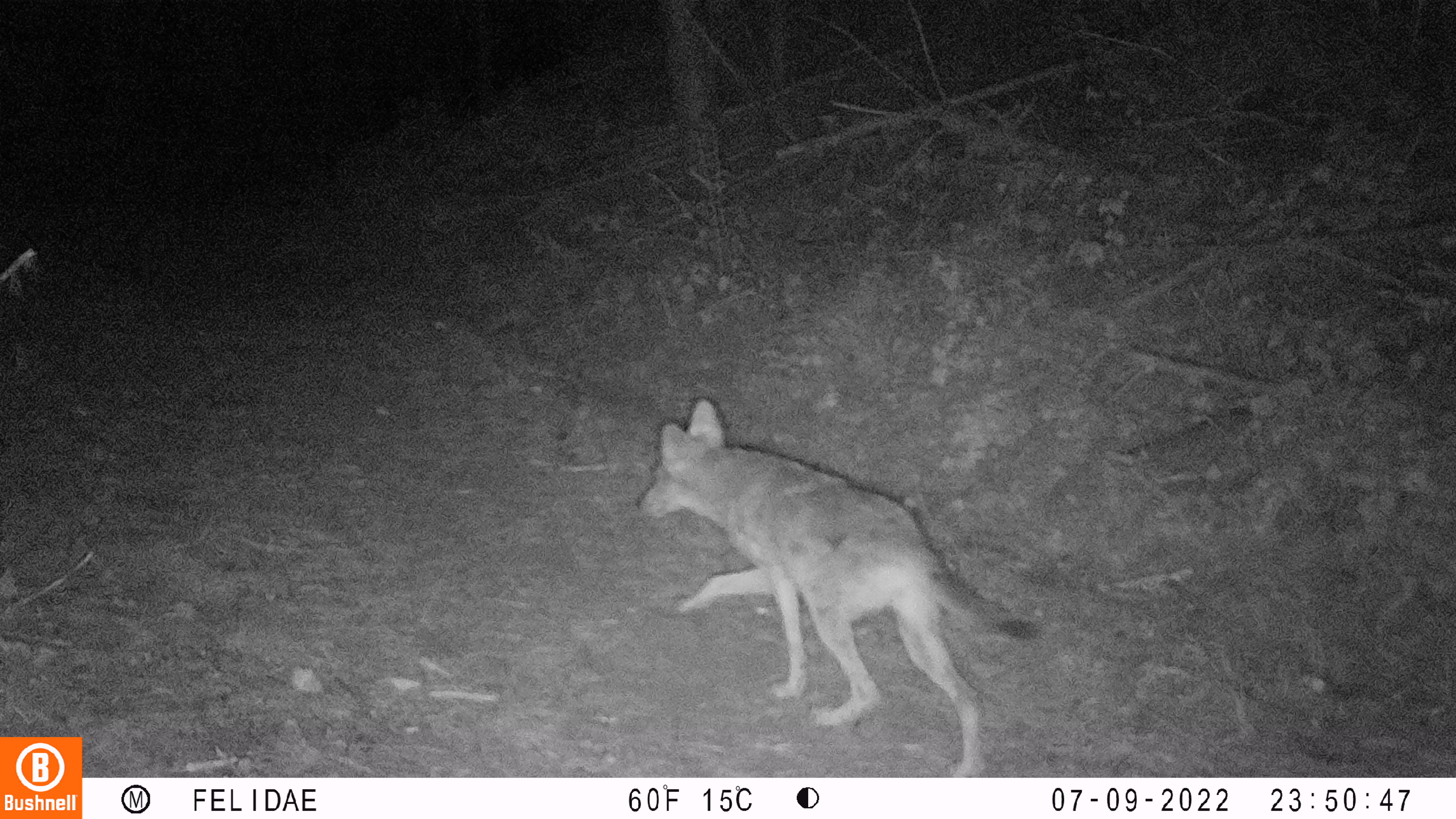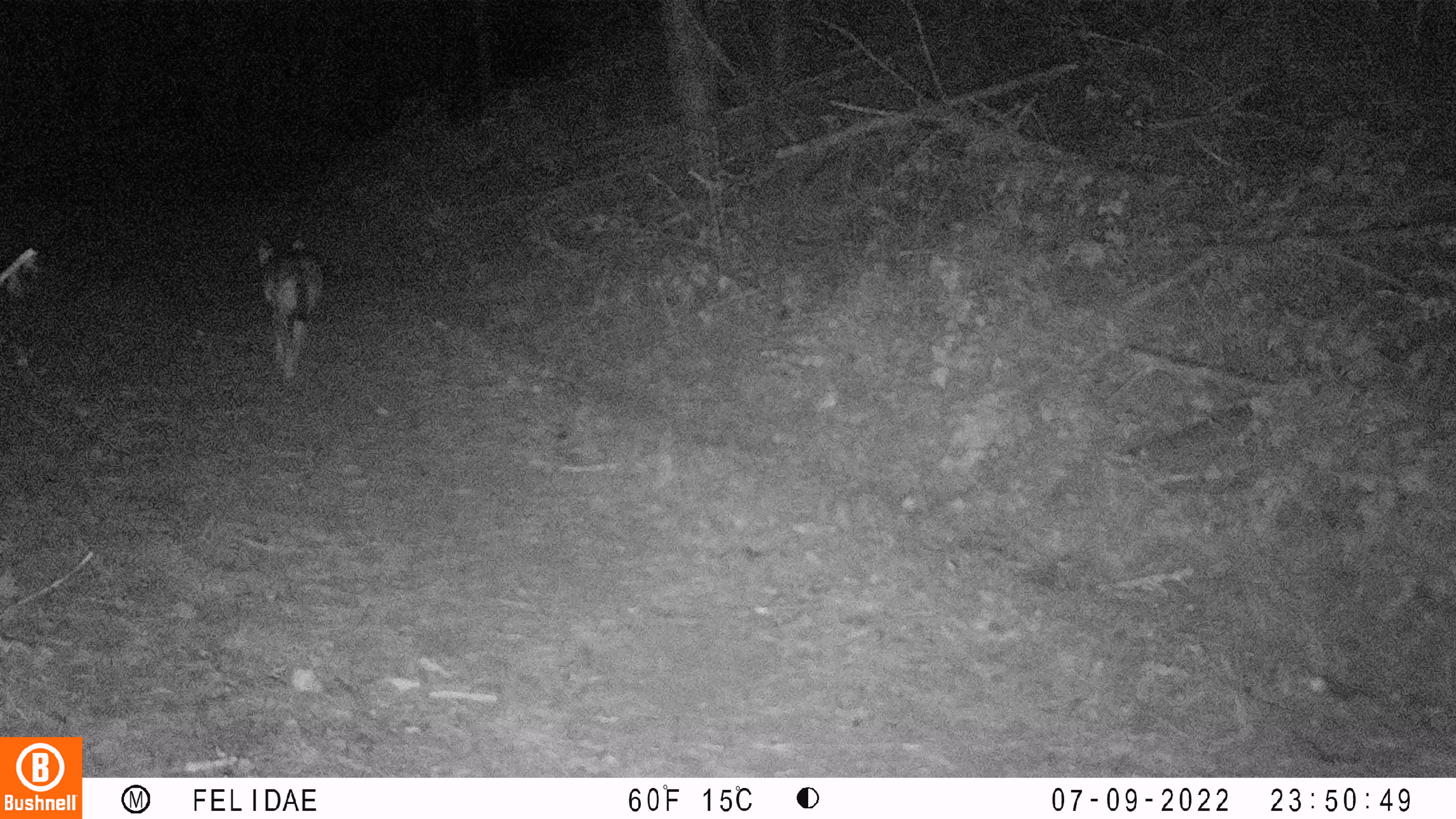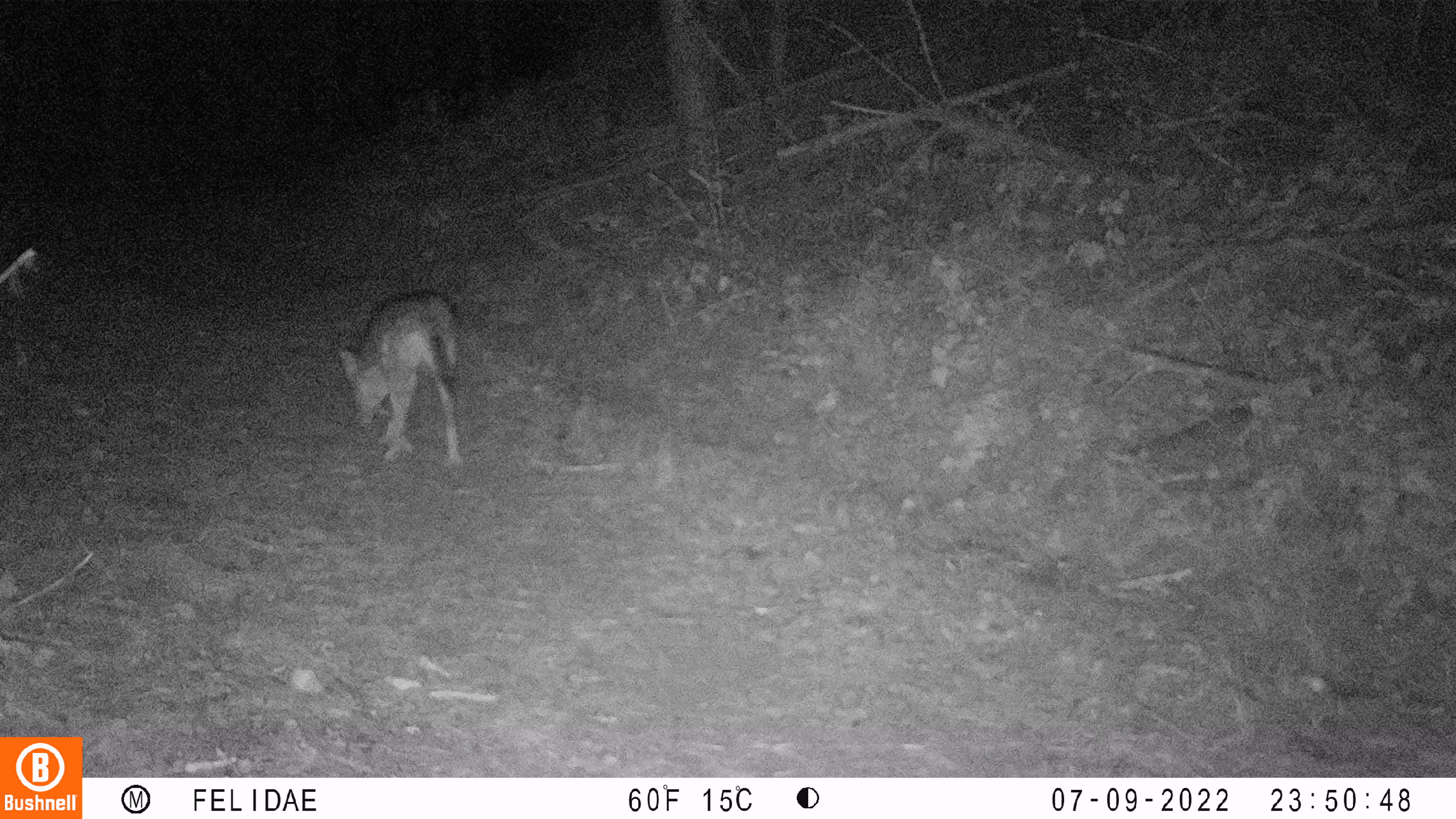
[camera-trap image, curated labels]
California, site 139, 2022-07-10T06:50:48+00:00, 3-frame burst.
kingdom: Animalia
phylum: Chordata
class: Mammalia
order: Carnivora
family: Canidae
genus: Canis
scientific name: Canis latrans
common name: coyote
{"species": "coyote (Canis latrans)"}